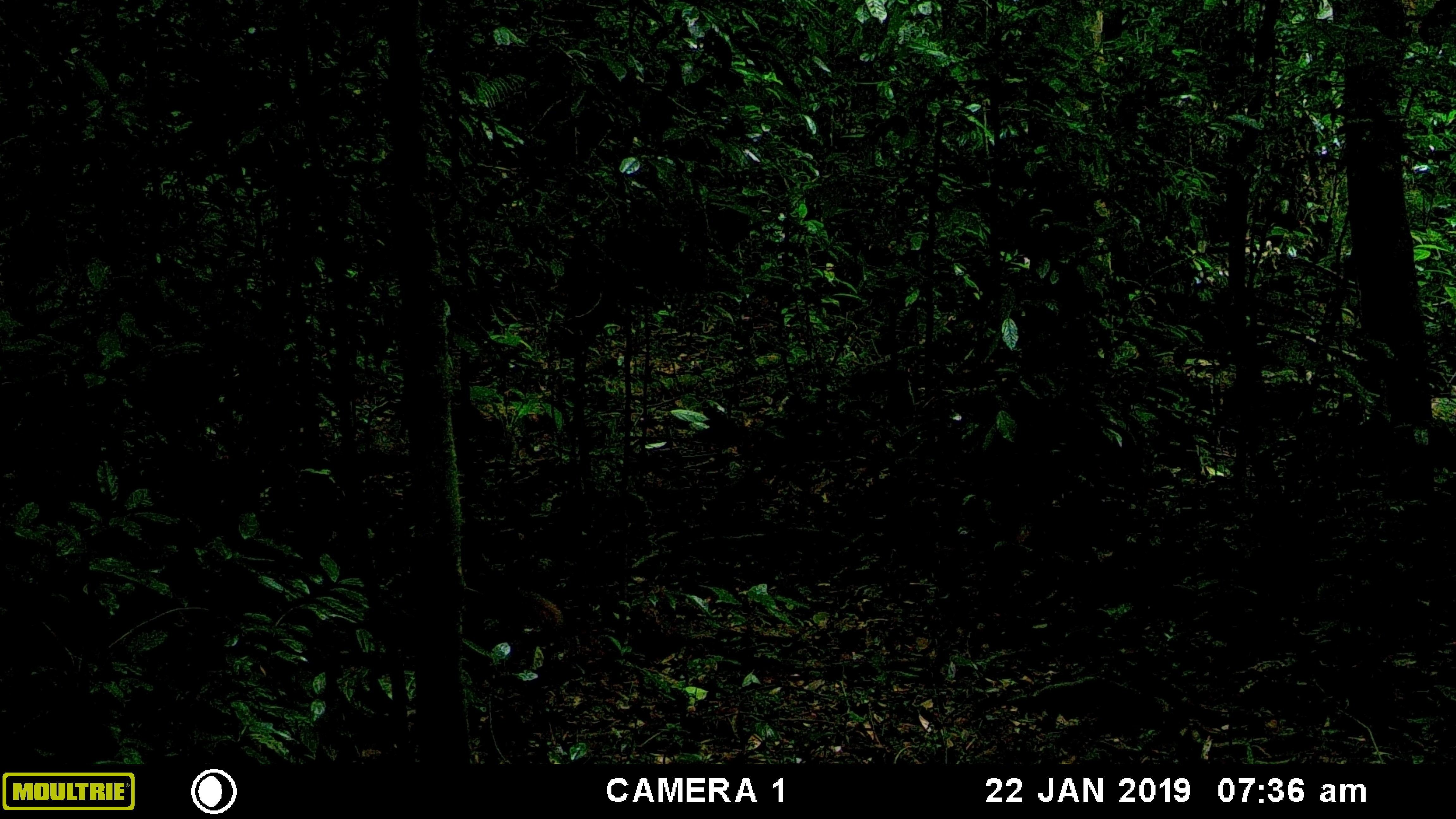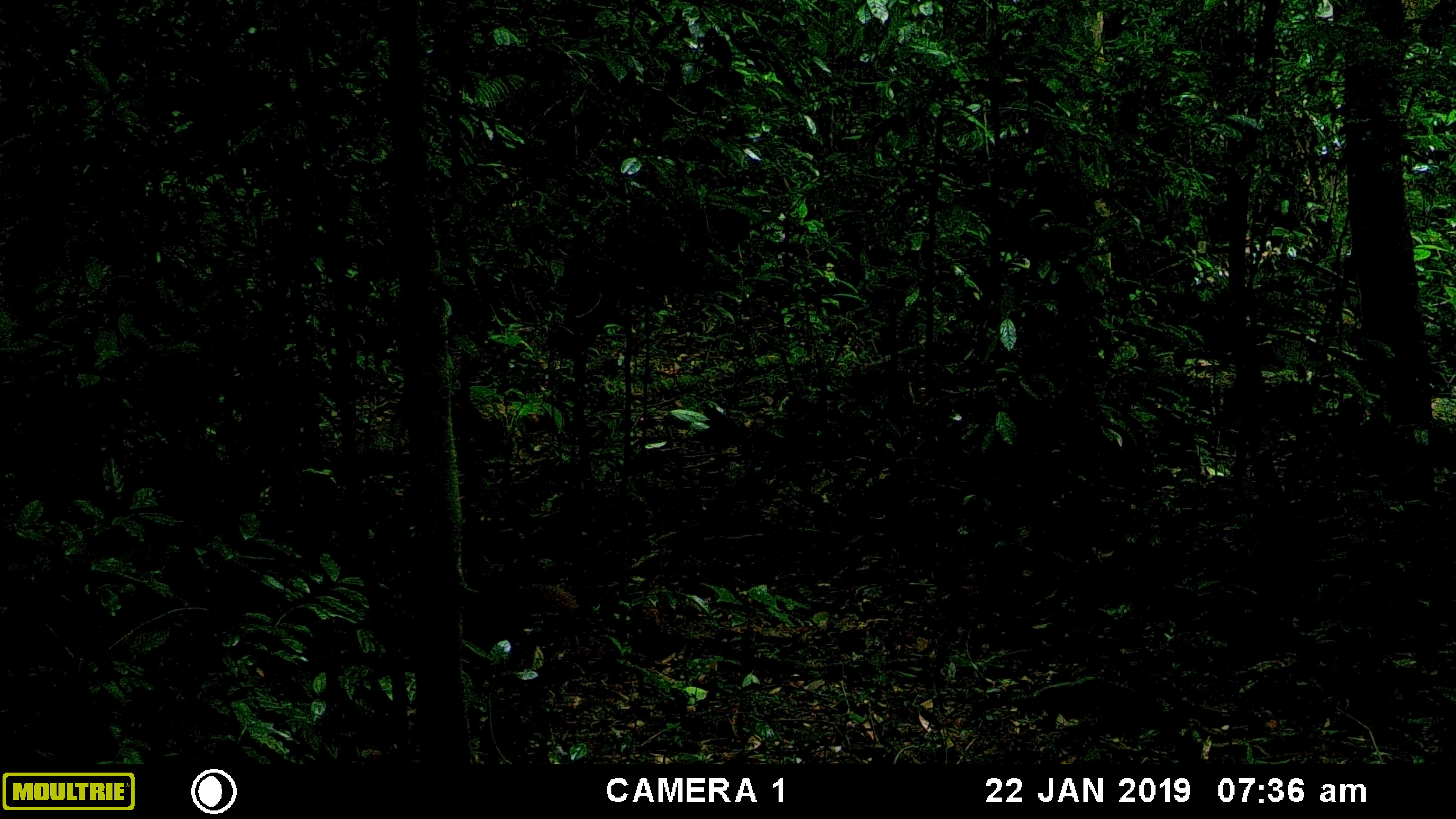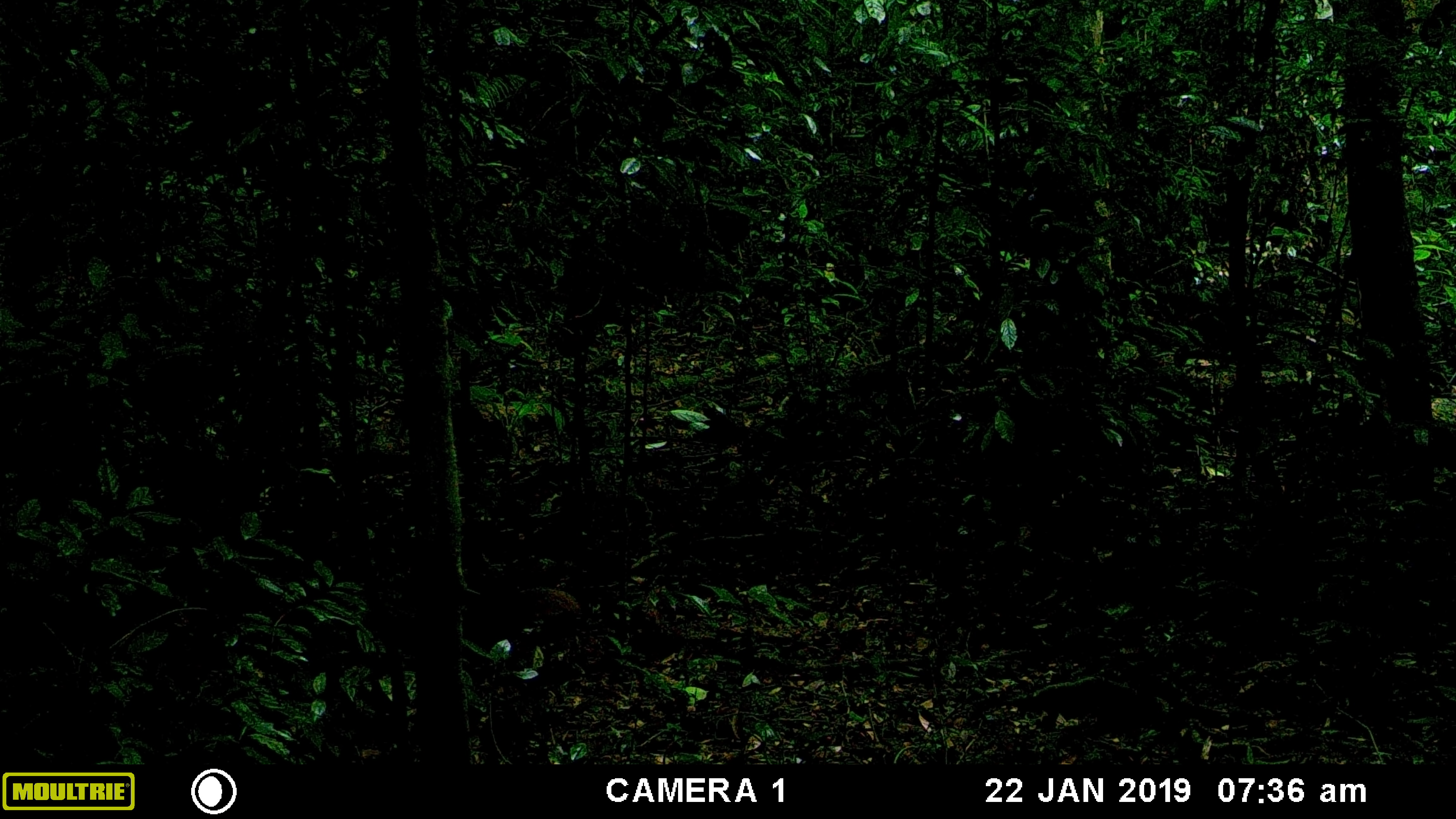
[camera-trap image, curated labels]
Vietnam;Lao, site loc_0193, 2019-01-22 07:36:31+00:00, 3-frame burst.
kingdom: Animalia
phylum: Chordata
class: Mammalia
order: Artiodactyla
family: Cervidae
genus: Muntiacus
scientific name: Muntiacus vuquangensis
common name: large-antlered muntjac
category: large antlered muntjac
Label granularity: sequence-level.